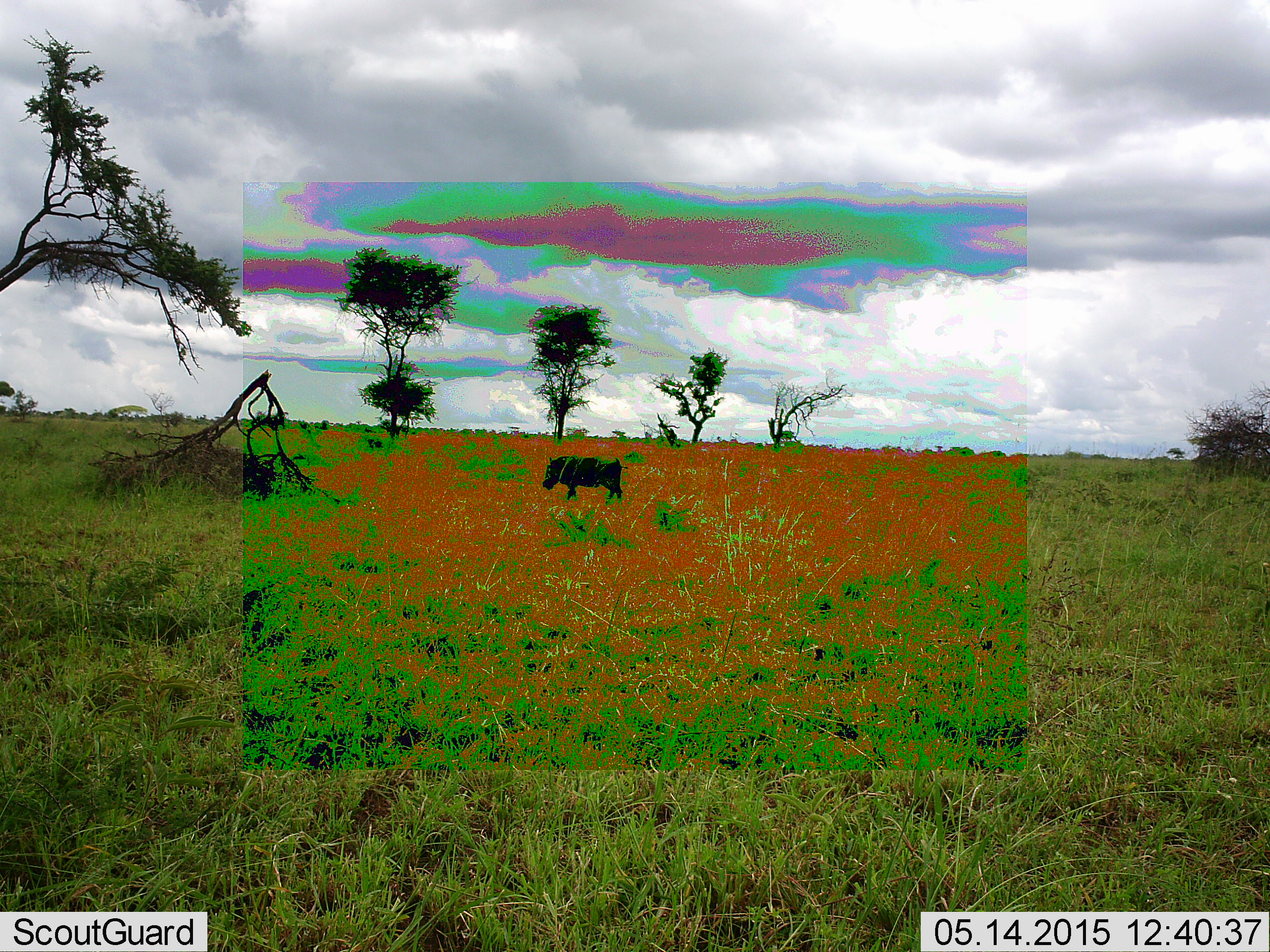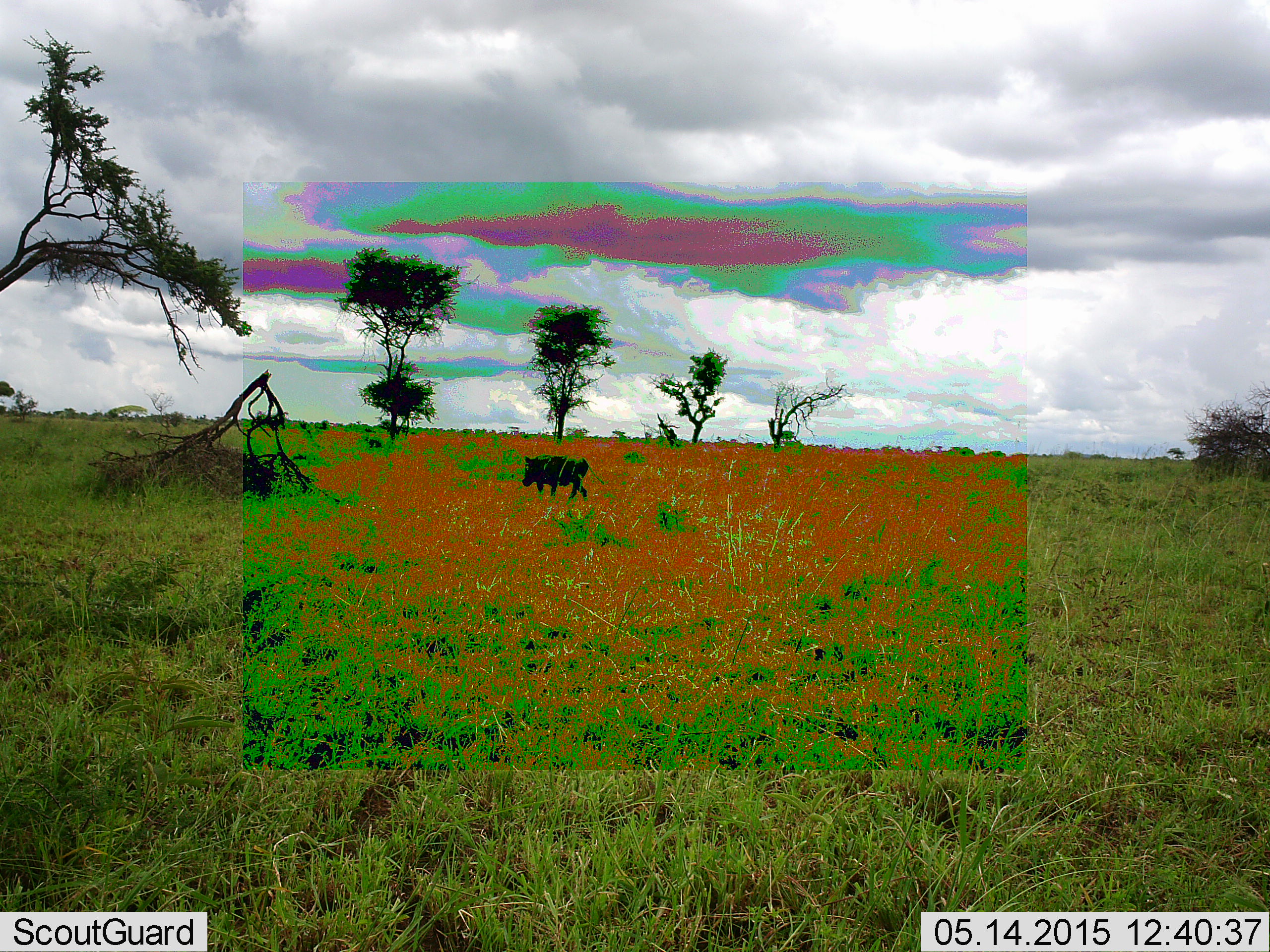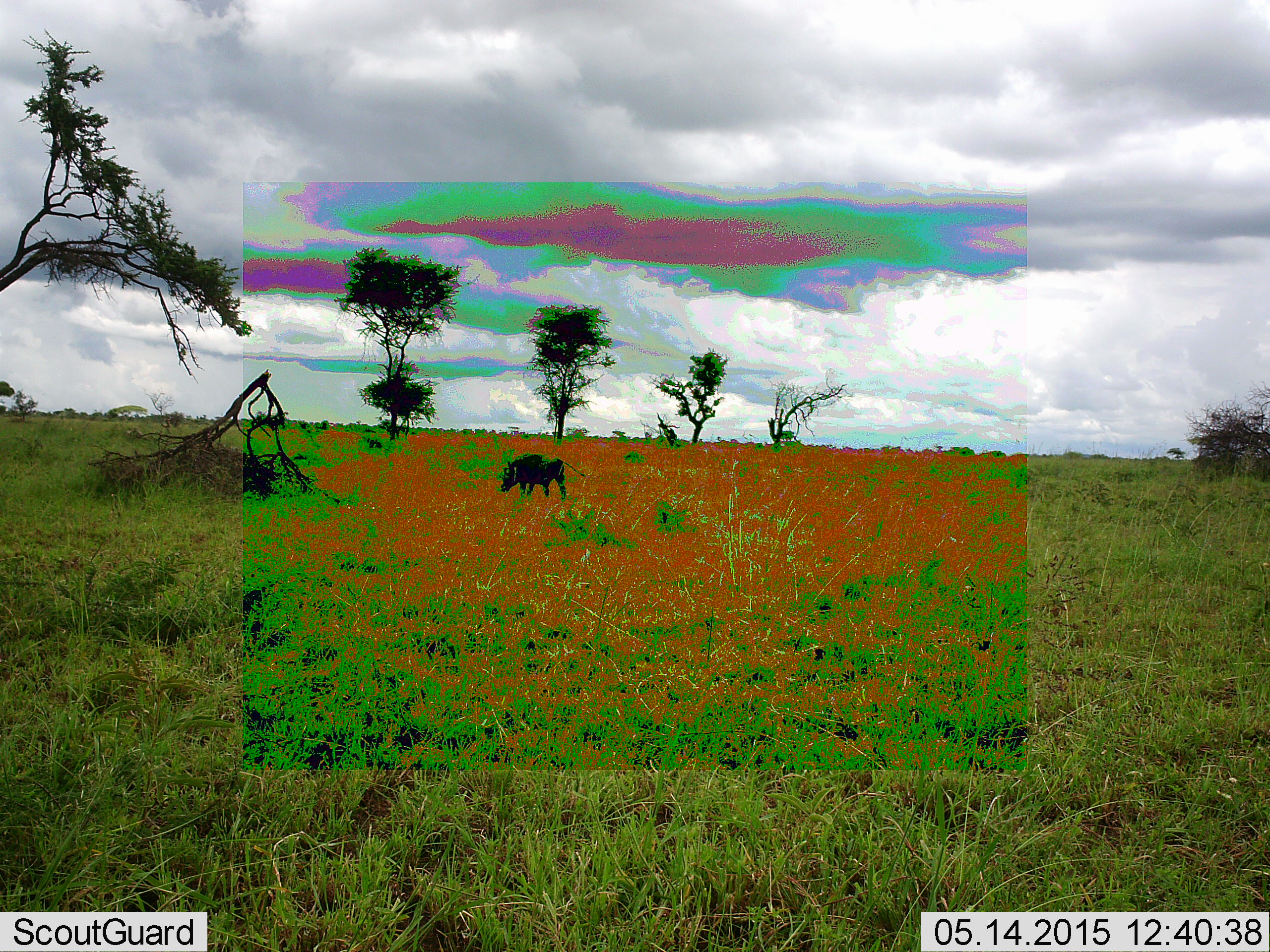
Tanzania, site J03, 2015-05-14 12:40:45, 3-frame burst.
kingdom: Animalia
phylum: Chordata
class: Mammalia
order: Artiodactyla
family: Suidae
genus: Phacochoerus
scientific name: Phacochoerus africanus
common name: warthog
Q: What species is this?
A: Warthog (Phacochoerus africanus).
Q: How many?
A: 1.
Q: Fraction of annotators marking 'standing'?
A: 10%.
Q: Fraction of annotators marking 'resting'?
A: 0%.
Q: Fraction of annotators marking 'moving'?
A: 100%.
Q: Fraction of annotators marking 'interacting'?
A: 0%.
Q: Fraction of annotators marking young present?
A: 0%.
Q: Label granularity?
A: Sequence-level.